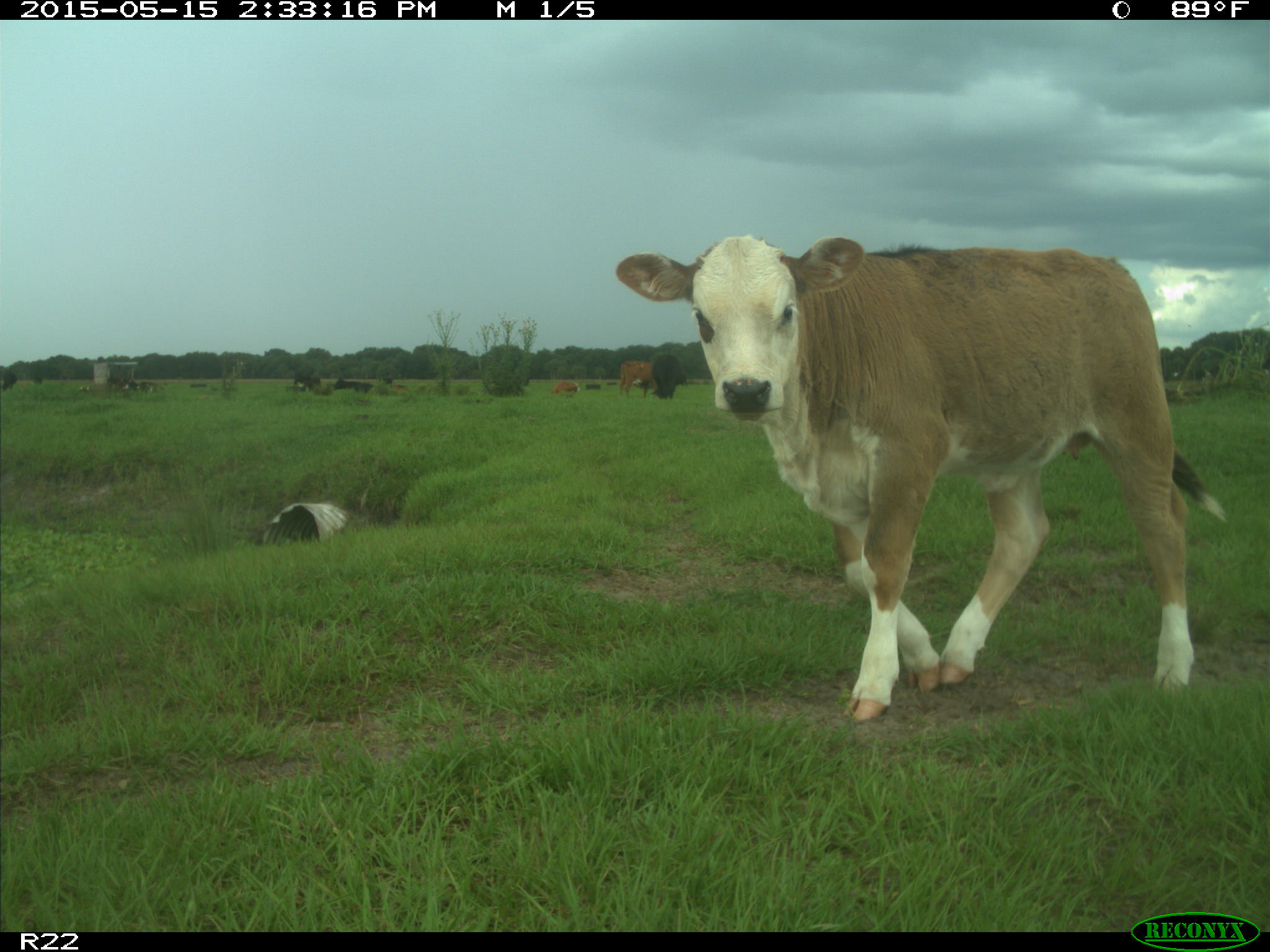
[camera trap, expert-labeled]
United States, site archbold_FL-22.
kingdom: Animalia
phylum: Chordata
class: Mammalia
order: Artiodactyla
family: Bovidae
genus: Bos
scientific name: Bos taurus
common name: domestic cow